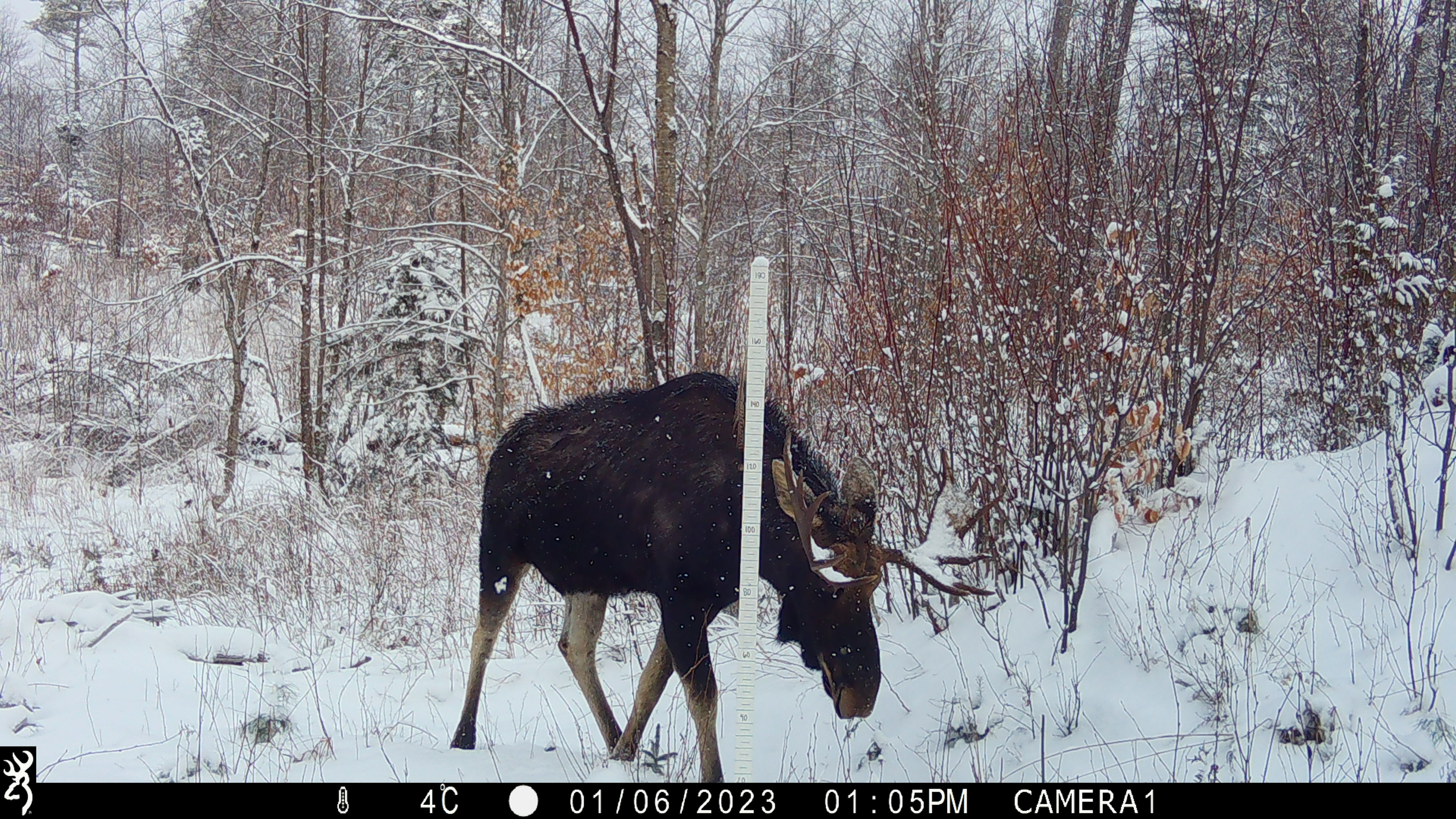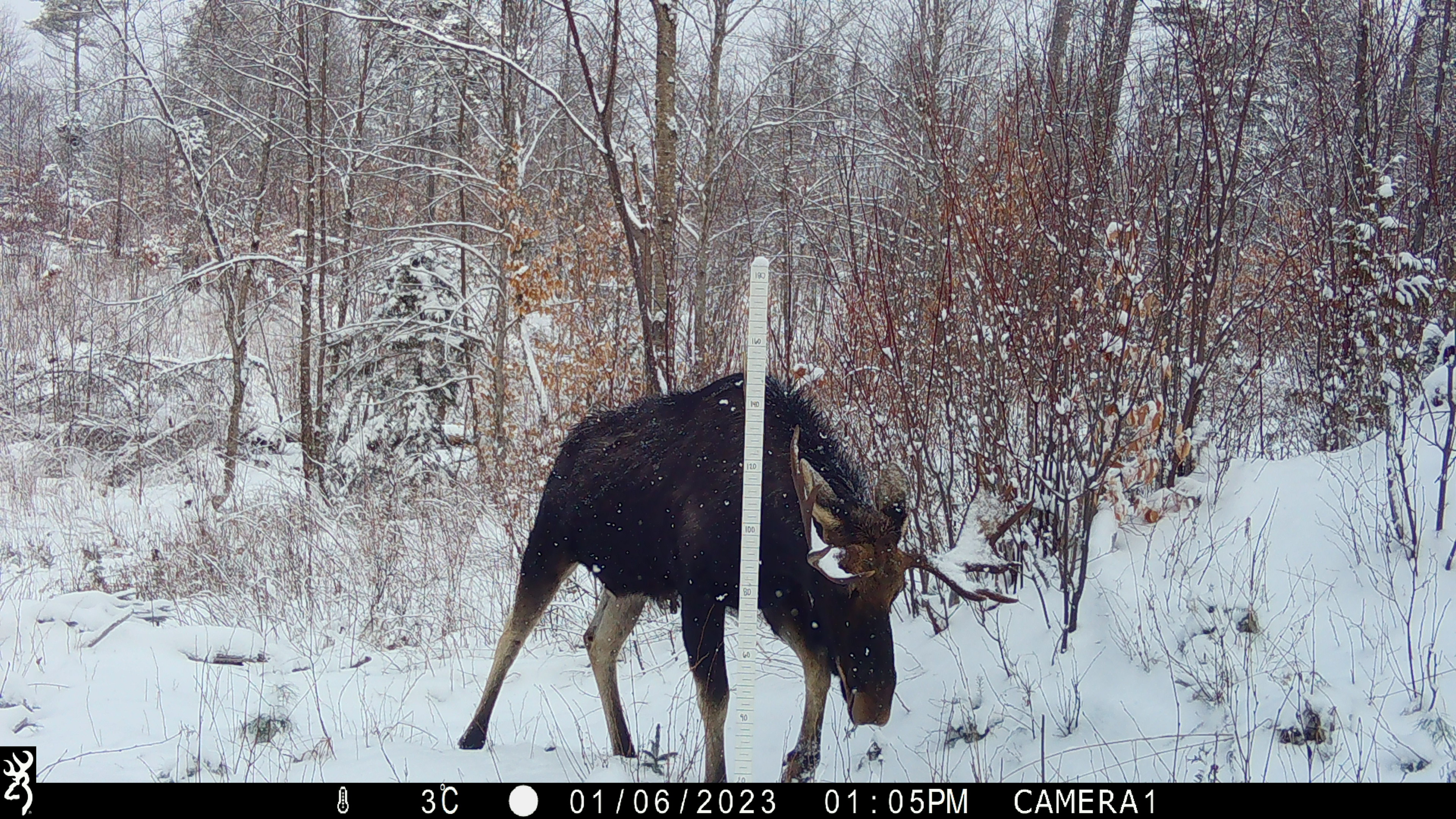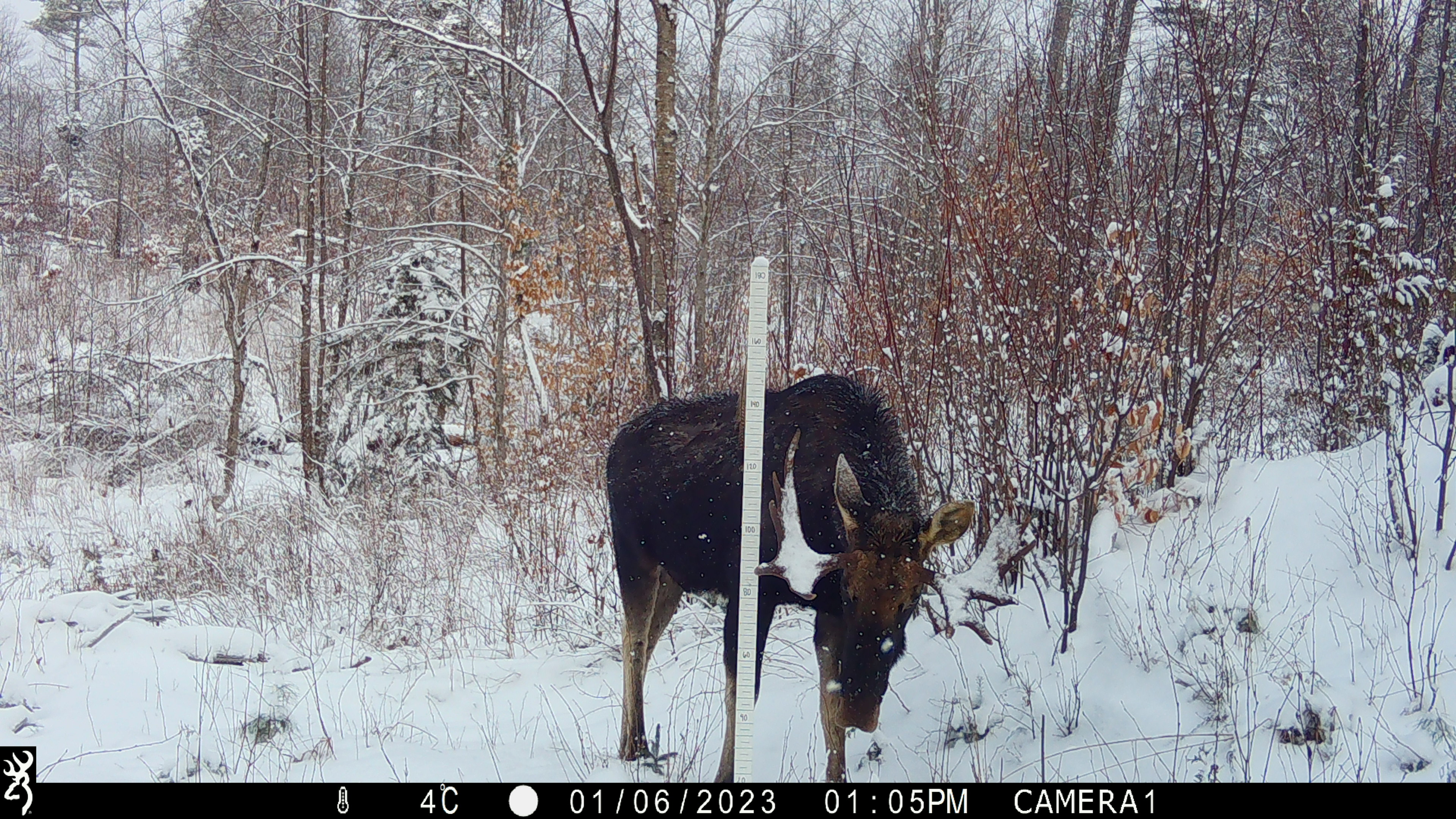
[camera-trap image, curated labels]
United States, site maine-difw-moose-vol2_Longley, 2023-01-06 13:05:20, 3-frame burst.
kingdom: Animalia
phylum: Chordata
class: Mammalia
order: Artiodactyla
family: Cervidae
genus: Alces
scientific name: Alces alces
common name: moose